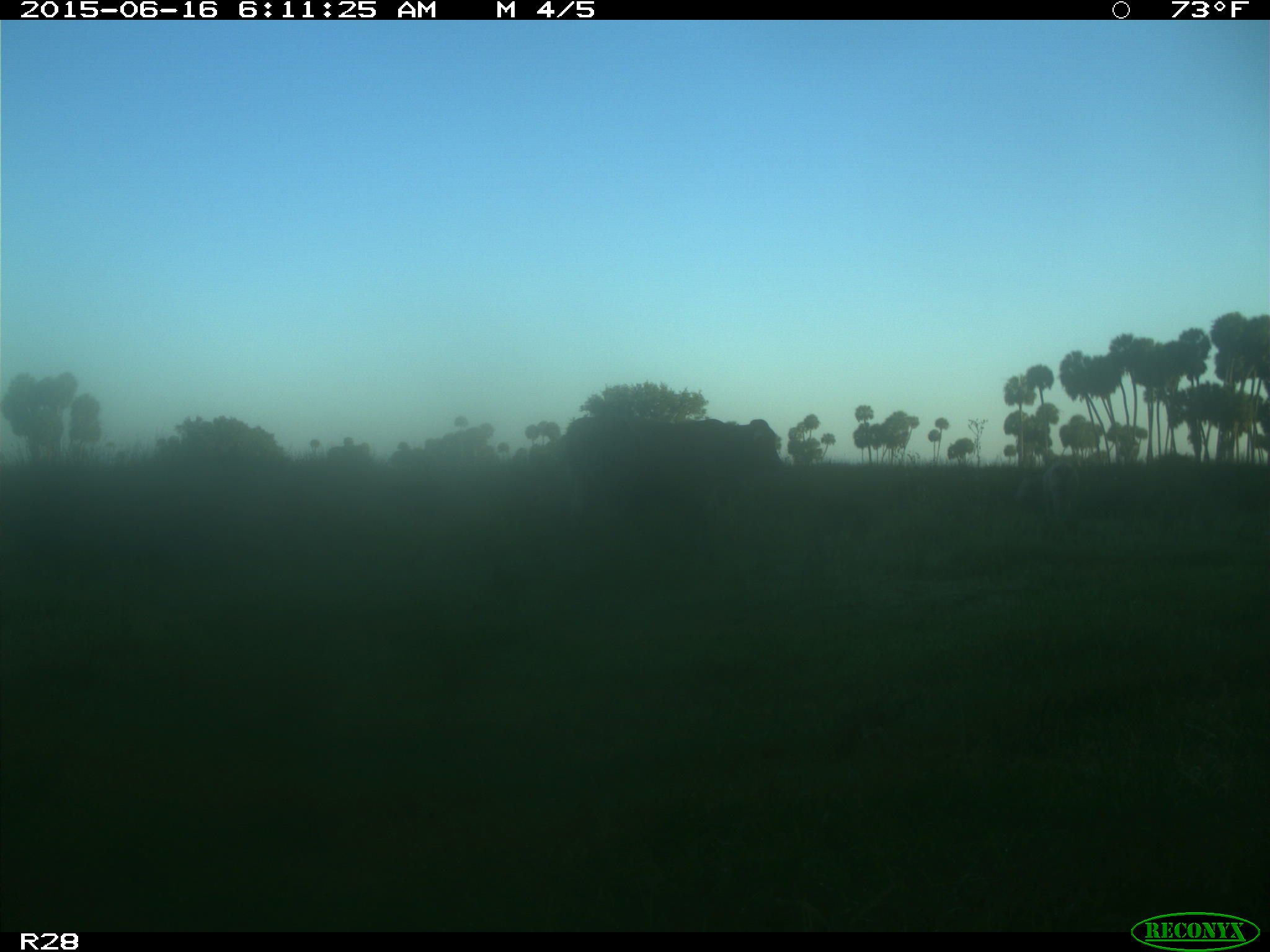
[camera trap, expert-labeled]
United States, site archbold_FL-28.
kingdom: Animalia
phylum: Chordata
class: Mammalia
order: Artiodactyla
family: Bovidae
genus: Bos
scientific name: Bos taurus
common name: domestic cow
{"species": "Bos taurus (domestic cow)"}